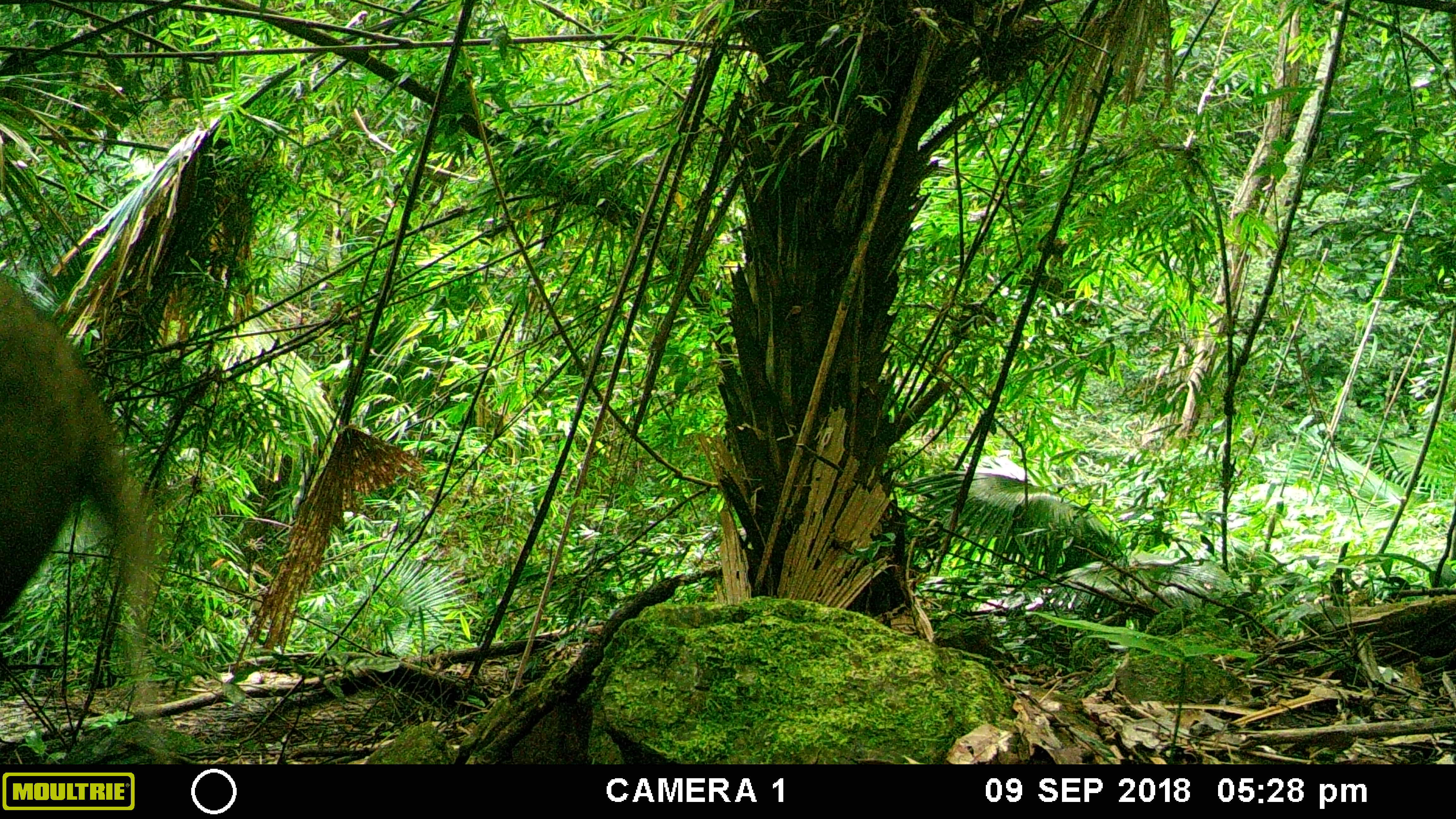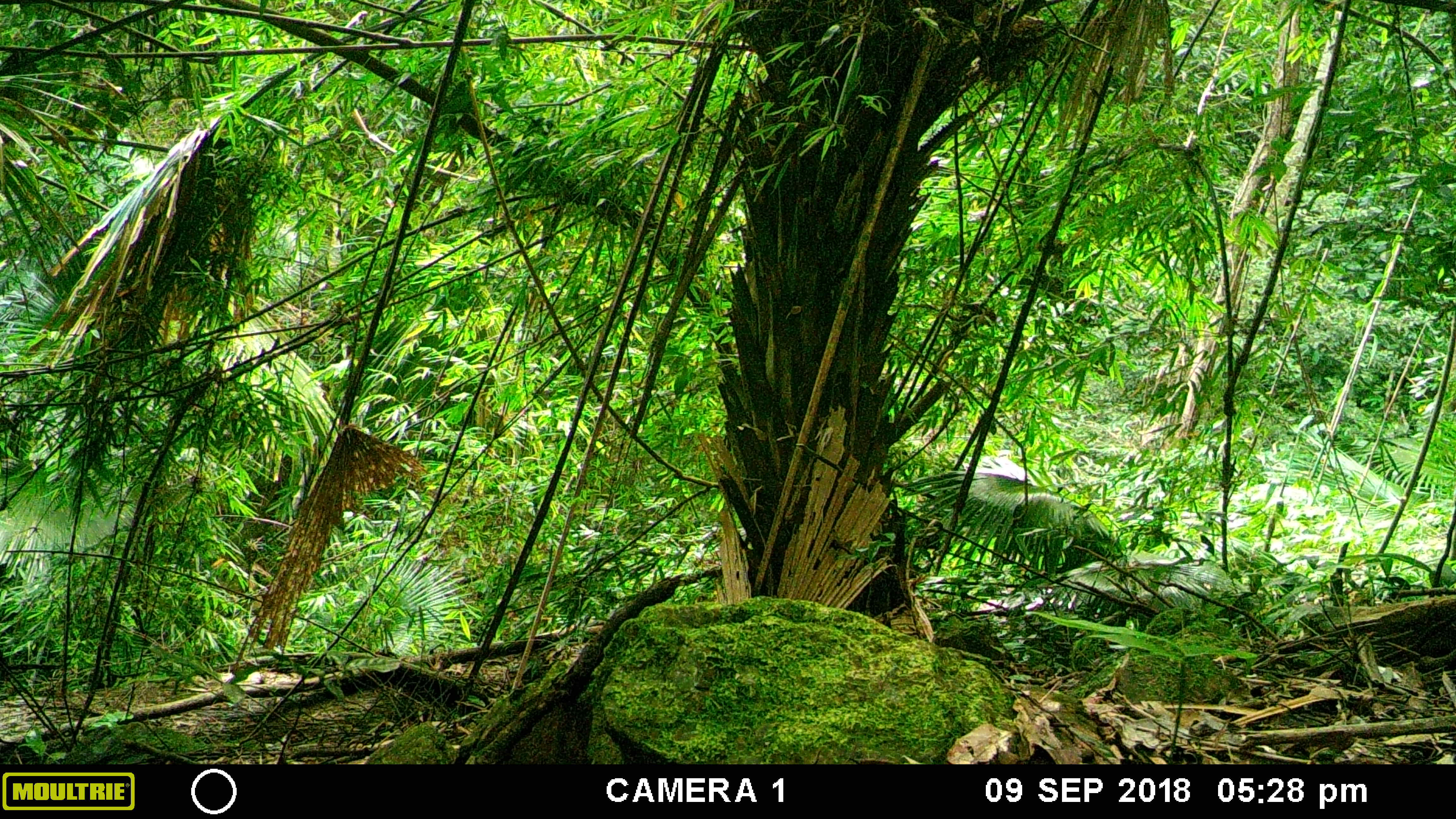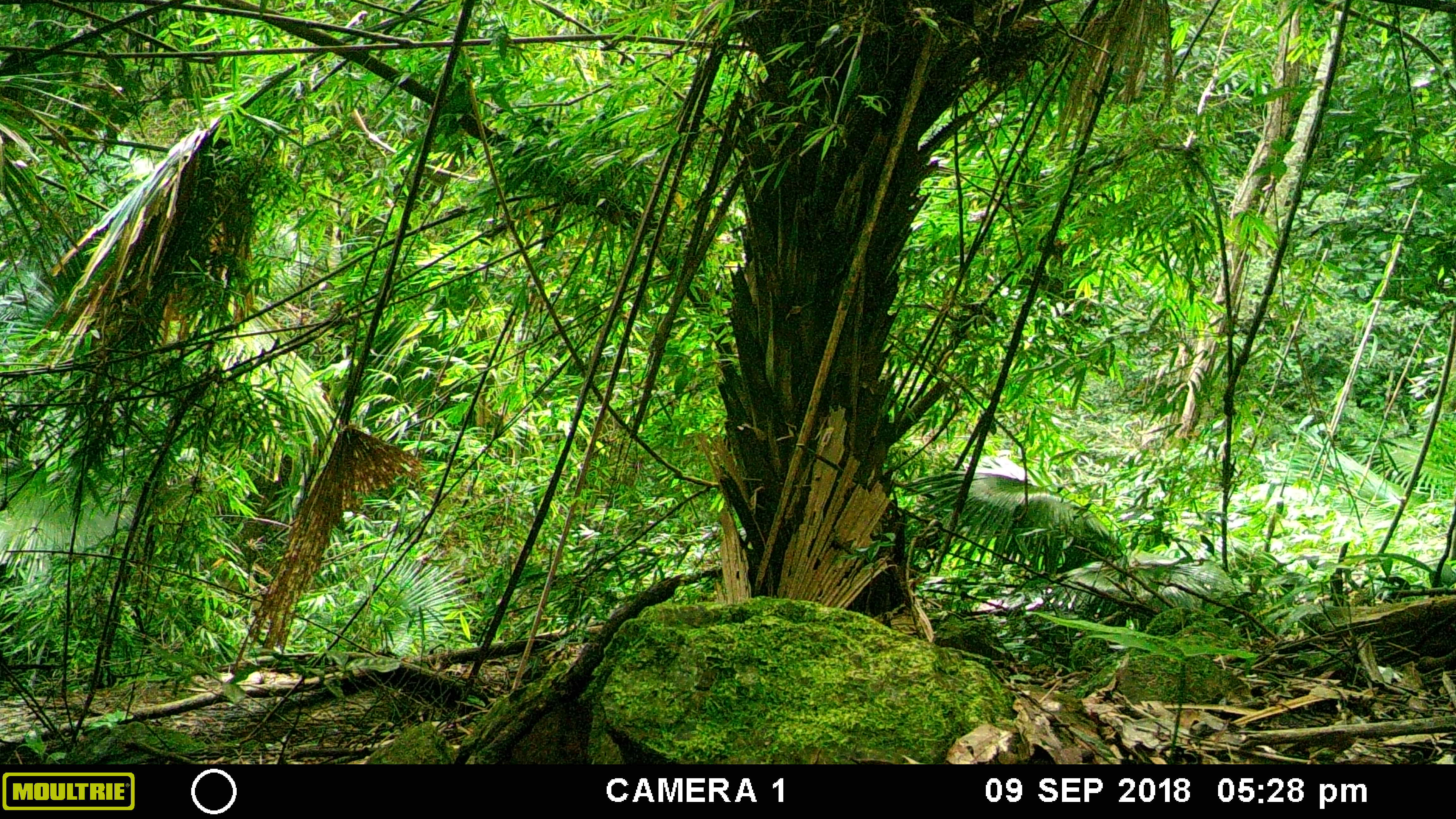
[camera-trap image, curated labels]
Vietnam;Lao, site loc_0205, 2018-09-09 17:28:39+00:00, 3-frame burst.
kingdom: Animalia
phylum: Chordata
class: Mammalia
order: Artiodactyla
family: Suidae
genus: Sus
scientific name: Sus scrofa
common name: eurasian wild pig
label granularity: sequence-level